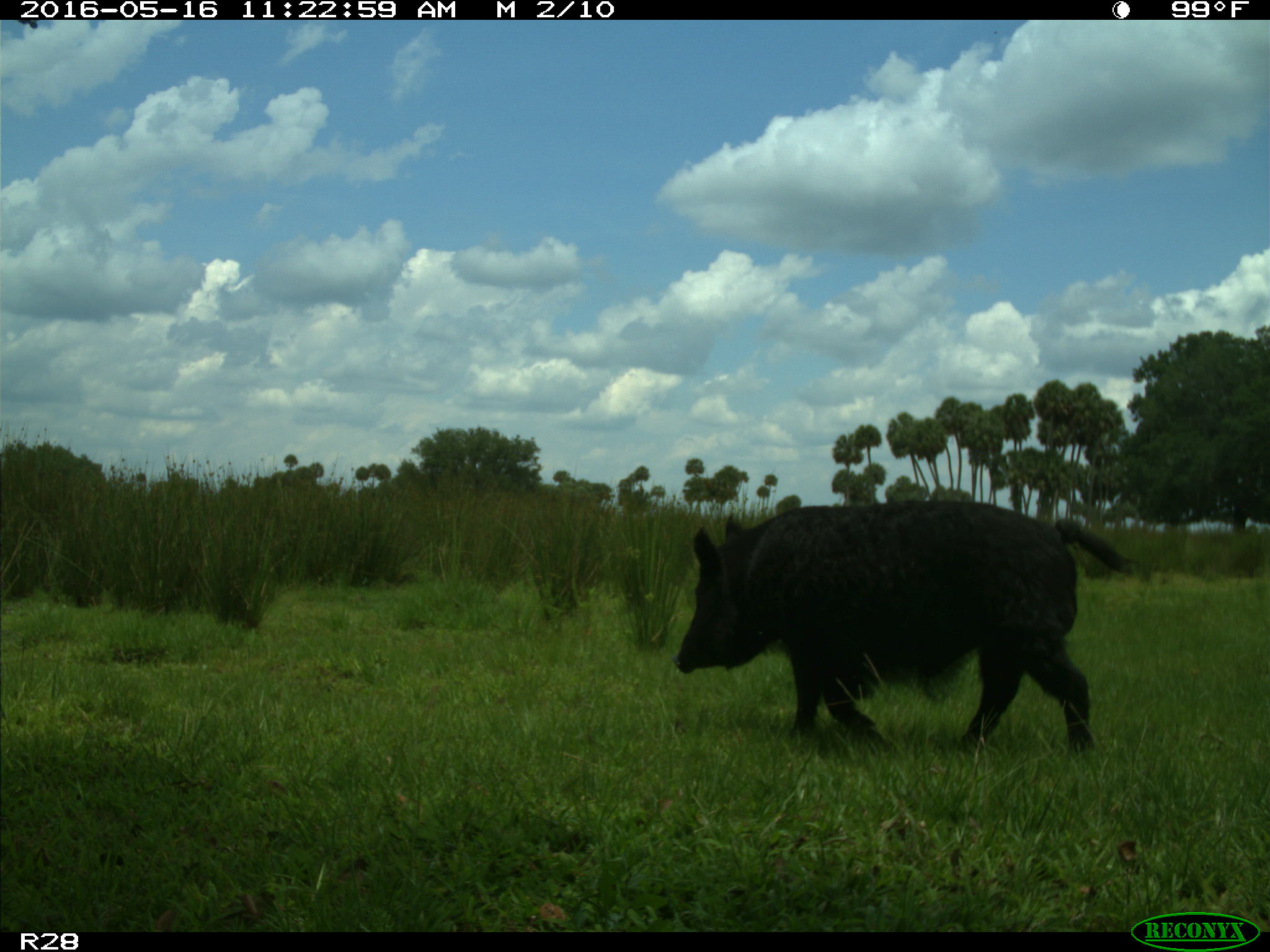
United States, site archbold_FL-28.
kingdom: Animalia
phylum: Chordata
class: Mammalia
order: Artiodactyla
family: Suidae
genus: Sus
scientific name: Sus scrofa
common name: wild boar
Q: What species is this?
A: Sus scrofa (wild boar).